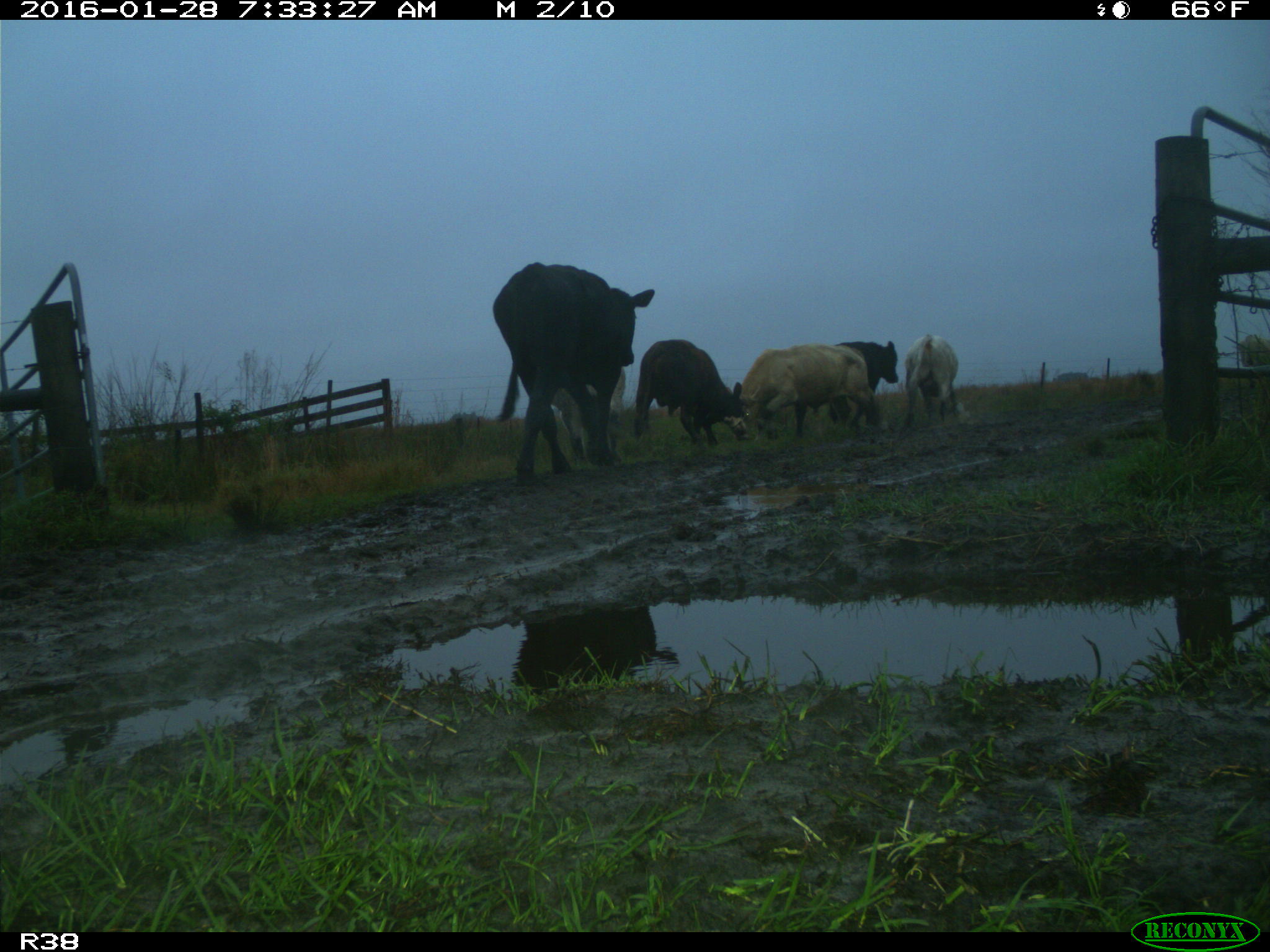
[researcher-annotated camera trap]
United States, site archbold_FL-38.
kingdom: Animalia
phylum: Chordata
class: Mammalia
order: Artiodactyla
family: Bovidae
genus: Bos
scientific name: Bos taurus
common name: domestic cow